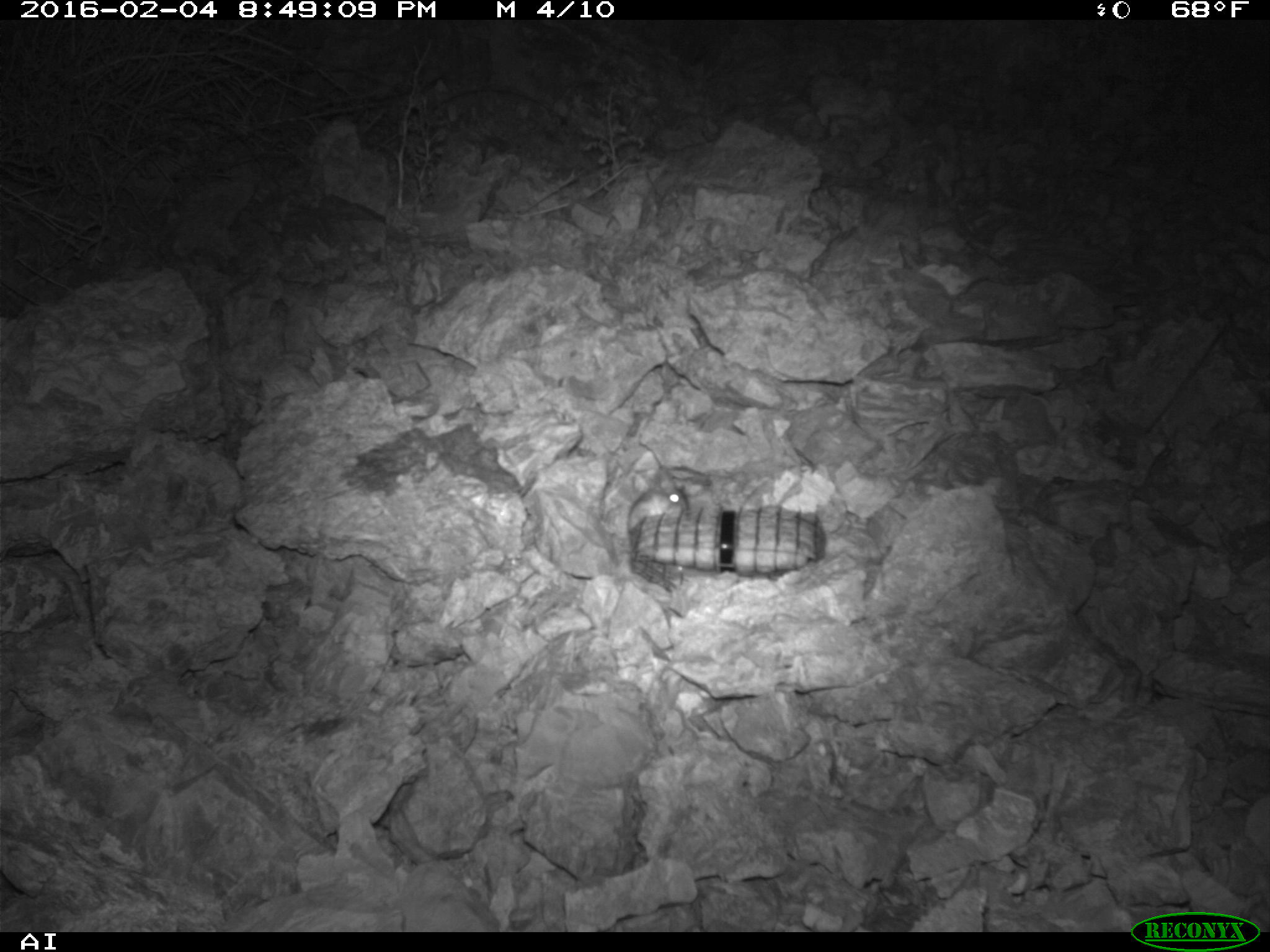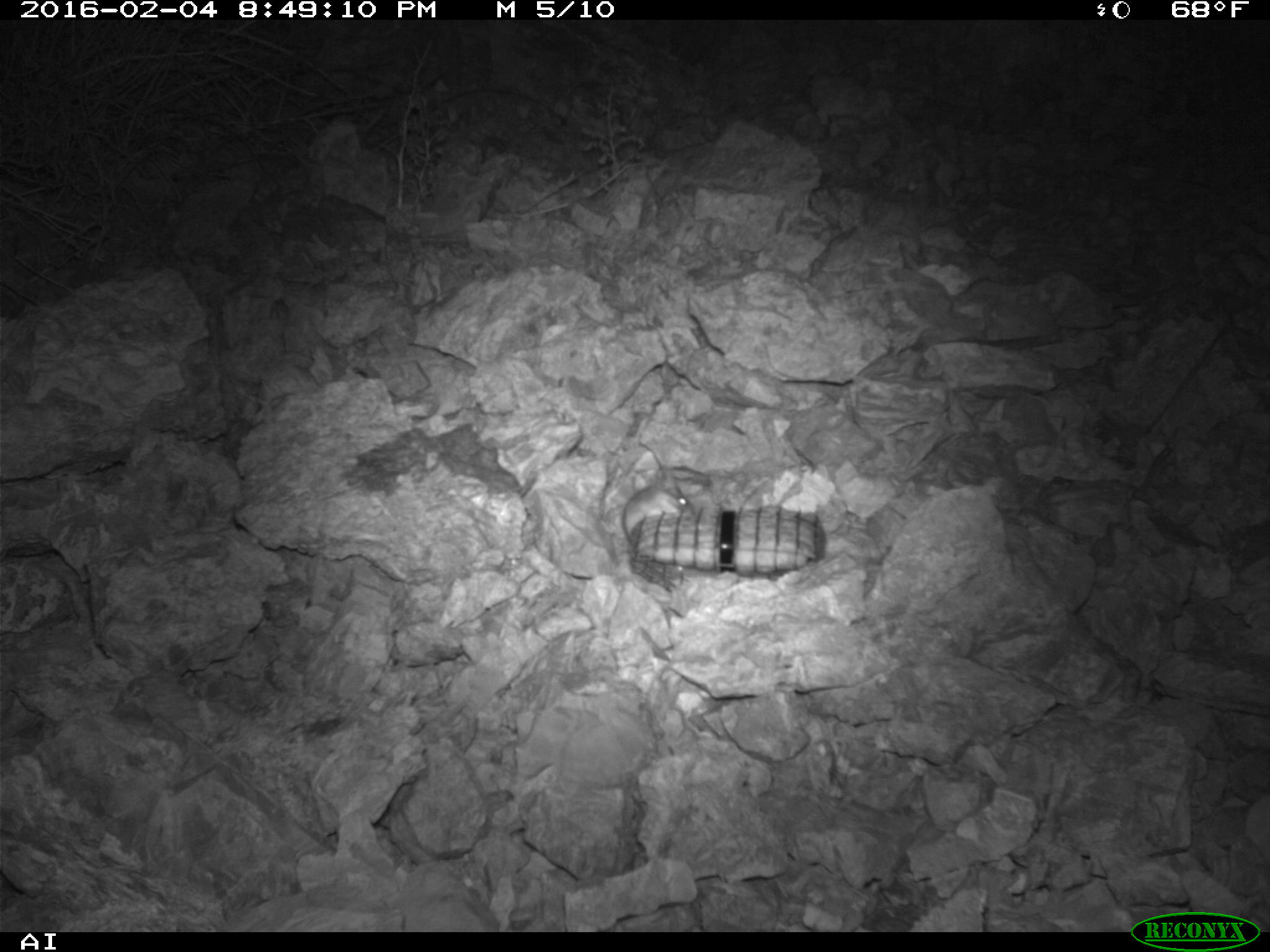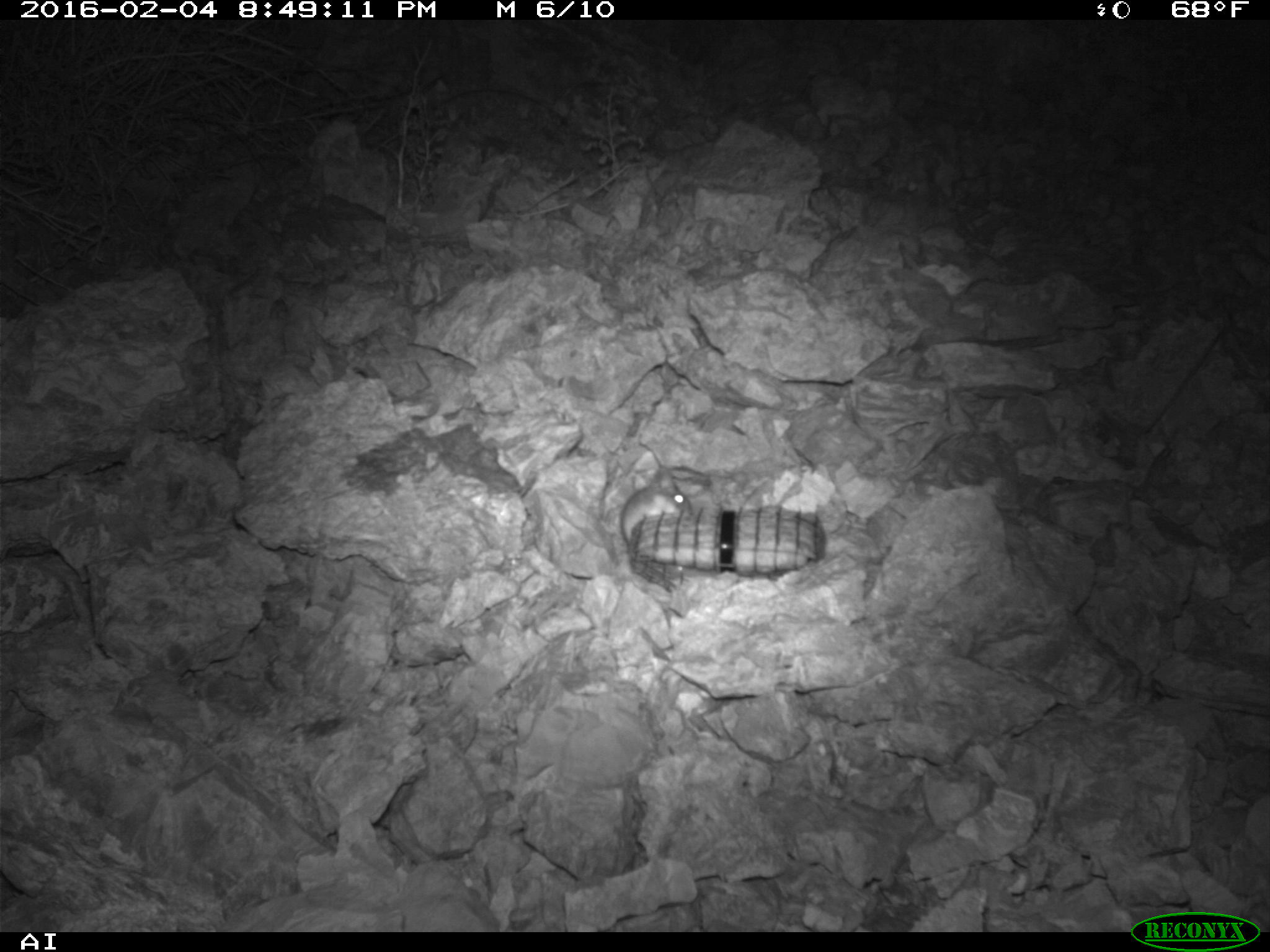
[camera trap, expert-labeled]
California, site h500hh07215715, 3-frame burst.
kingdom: Animalia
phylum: Chordata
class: Mammalia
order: Rodentia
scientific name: Rodentia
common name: rodent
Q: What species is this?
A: Rodent (Rodentia).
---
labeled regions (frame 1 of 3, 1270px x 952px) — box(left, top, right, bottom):
rodent: box(624, 462, 688, 534)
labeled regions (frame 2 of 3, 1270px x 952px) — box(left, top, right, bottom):
rodent: box(622, 470, 694, 544)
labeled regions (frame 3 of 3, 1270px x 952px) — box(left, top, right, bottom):
rodent: box(619, 464, 693, 550)